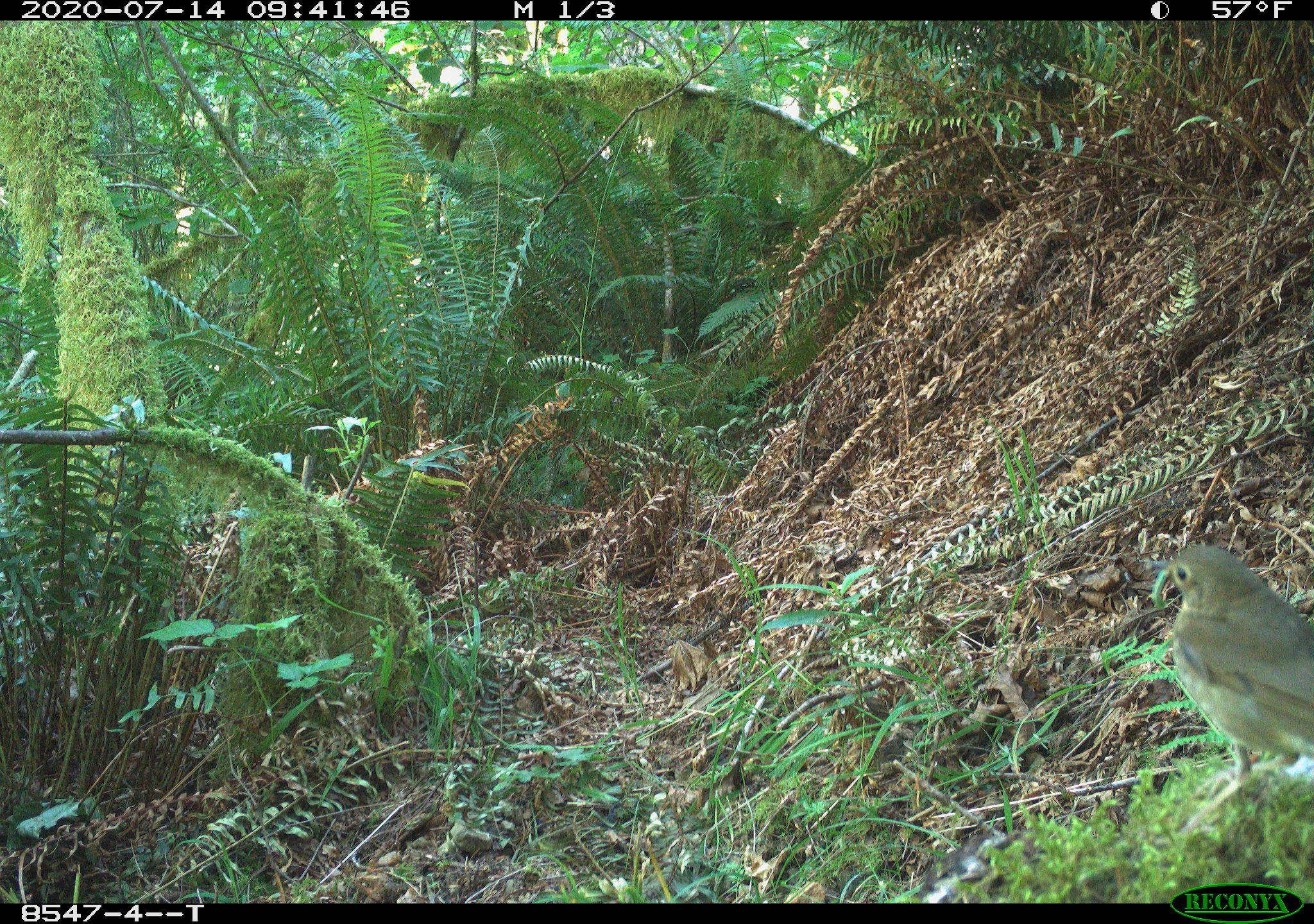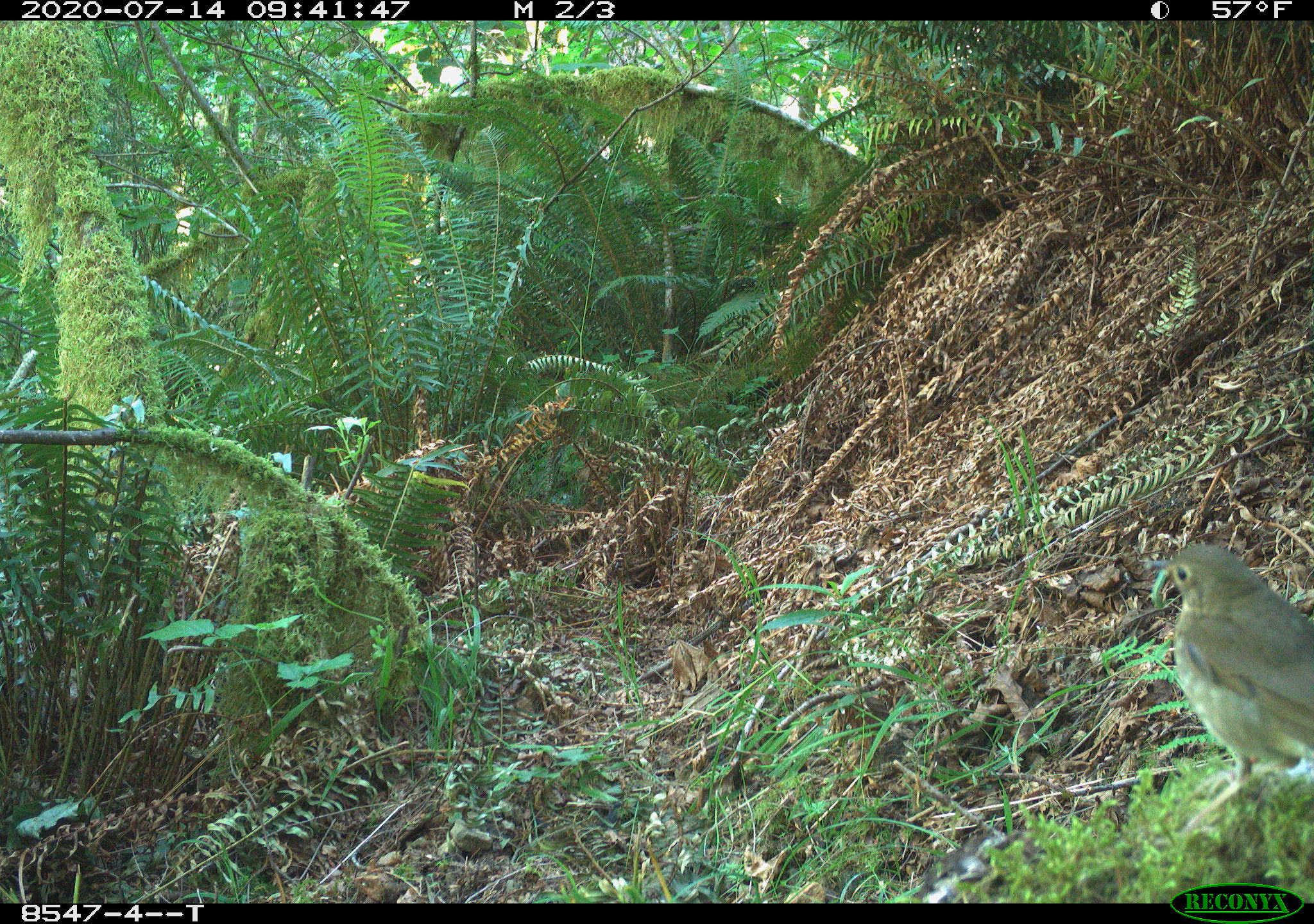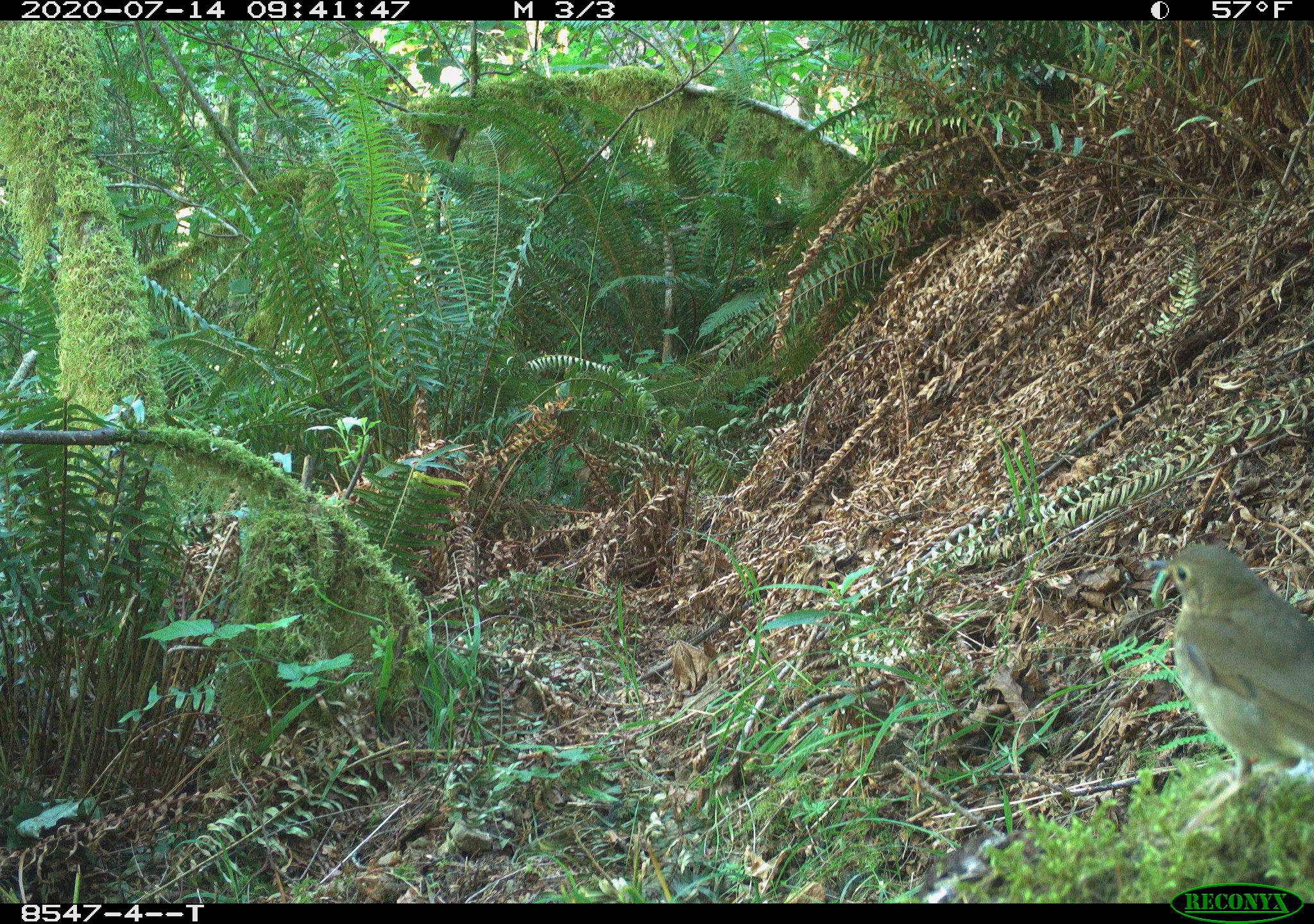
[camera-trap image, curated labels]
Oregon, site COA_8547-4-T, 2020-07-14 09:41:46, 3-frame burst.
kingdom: Animalia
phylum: Chordata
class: Aves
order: Passeriformes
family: Turdidae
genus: Catharus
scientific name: Catharus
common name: brown thrushes and nightingale-thrushes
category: catharus species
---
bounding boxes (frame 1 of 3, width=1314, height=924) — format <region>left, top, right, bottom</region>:
catharus species: <region>1161, 547, 1309, 805</region>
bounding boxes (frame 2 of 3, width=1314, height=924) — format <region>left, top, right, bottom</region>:
catharus species: <region>1152, 539, 1309, 810</region>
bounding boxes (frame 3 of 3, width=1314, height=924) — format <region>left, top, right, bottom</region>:
catharus species: <region>1156, 534, 1309, 796</region>